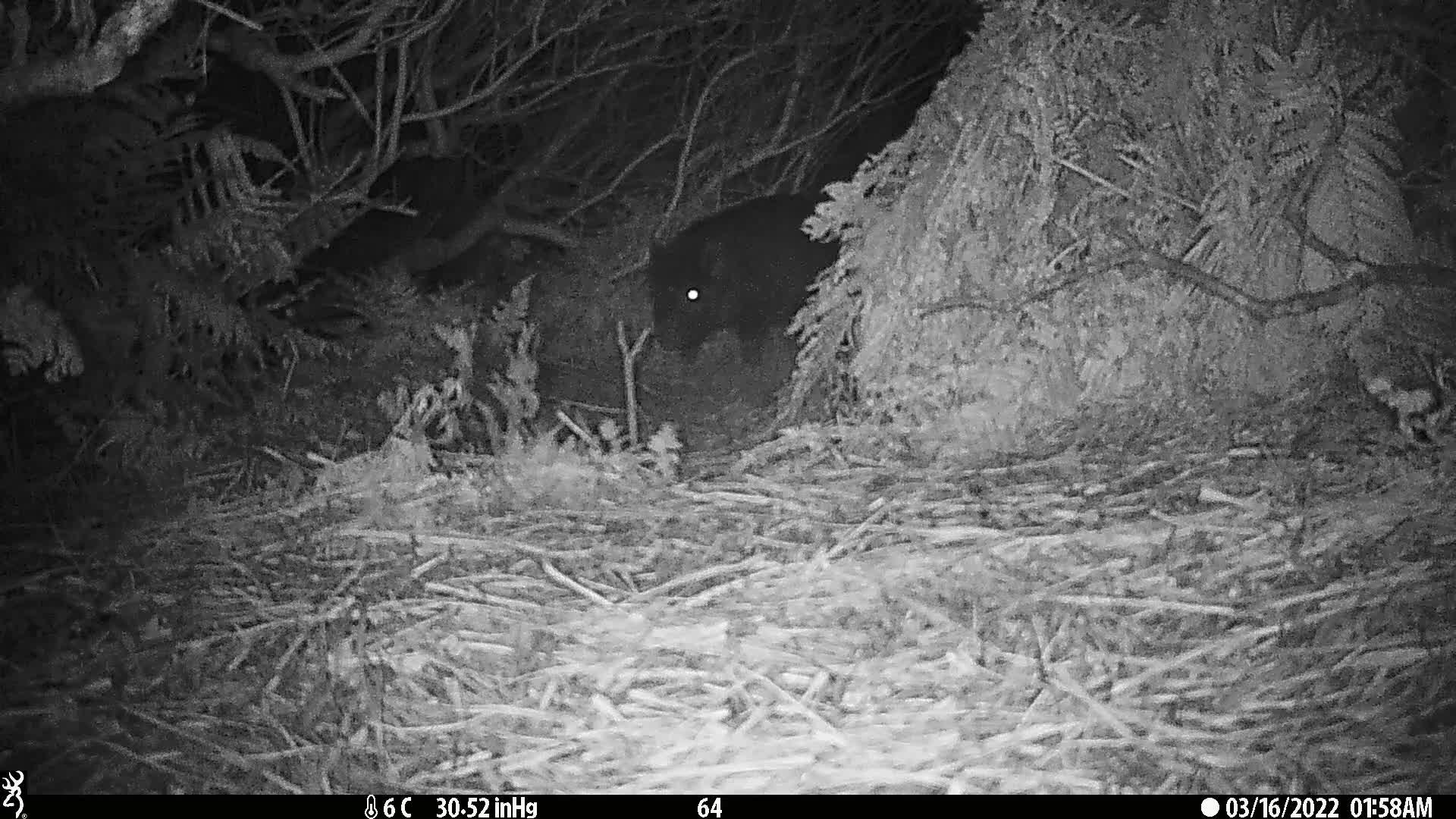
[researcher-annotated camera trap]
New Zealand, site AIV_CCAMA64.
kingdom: Animalia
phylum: Chordata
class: Mammalia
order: Artiodactyla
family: Suidae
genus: Sus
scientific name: Sus scrofa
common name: pig